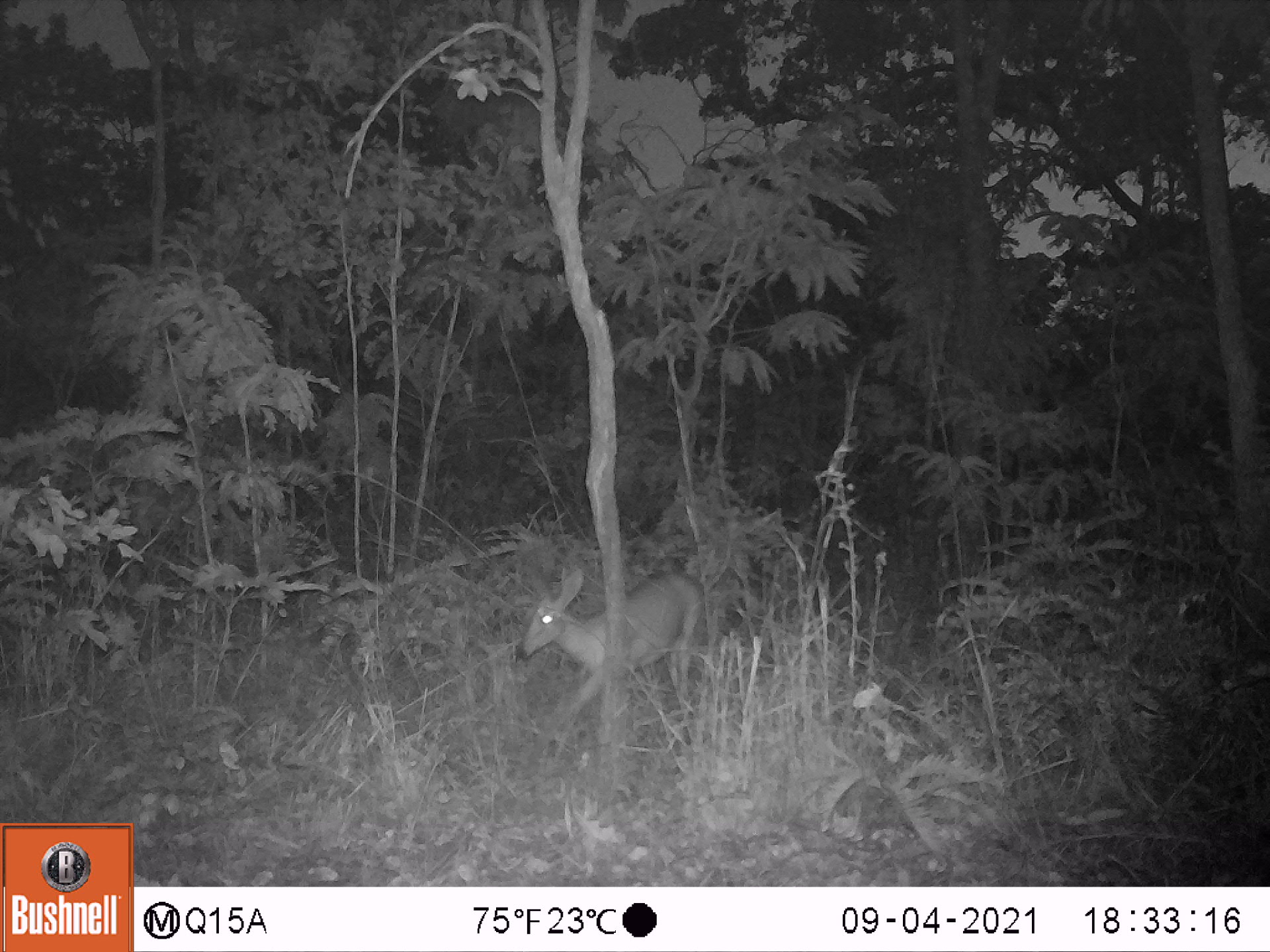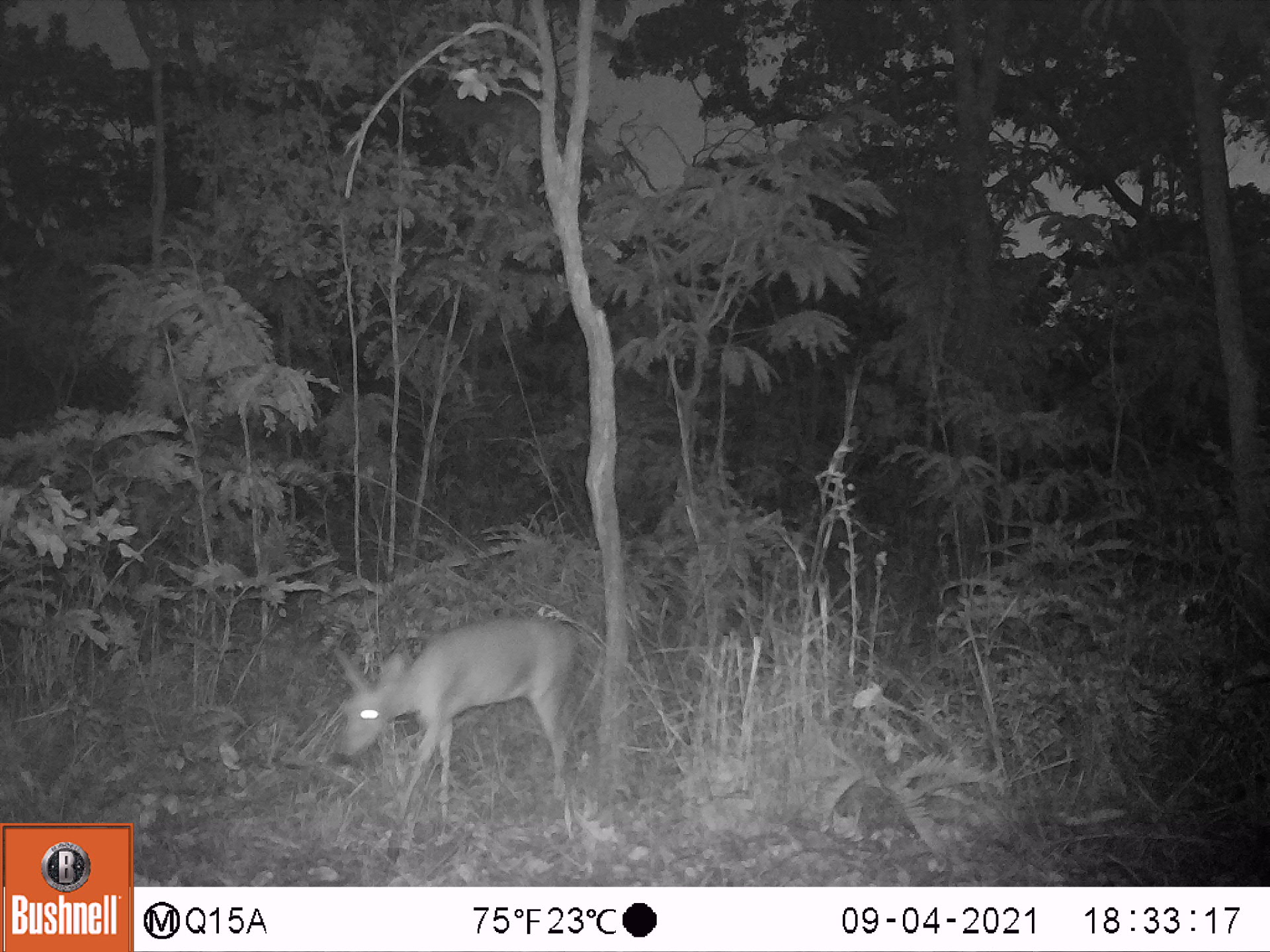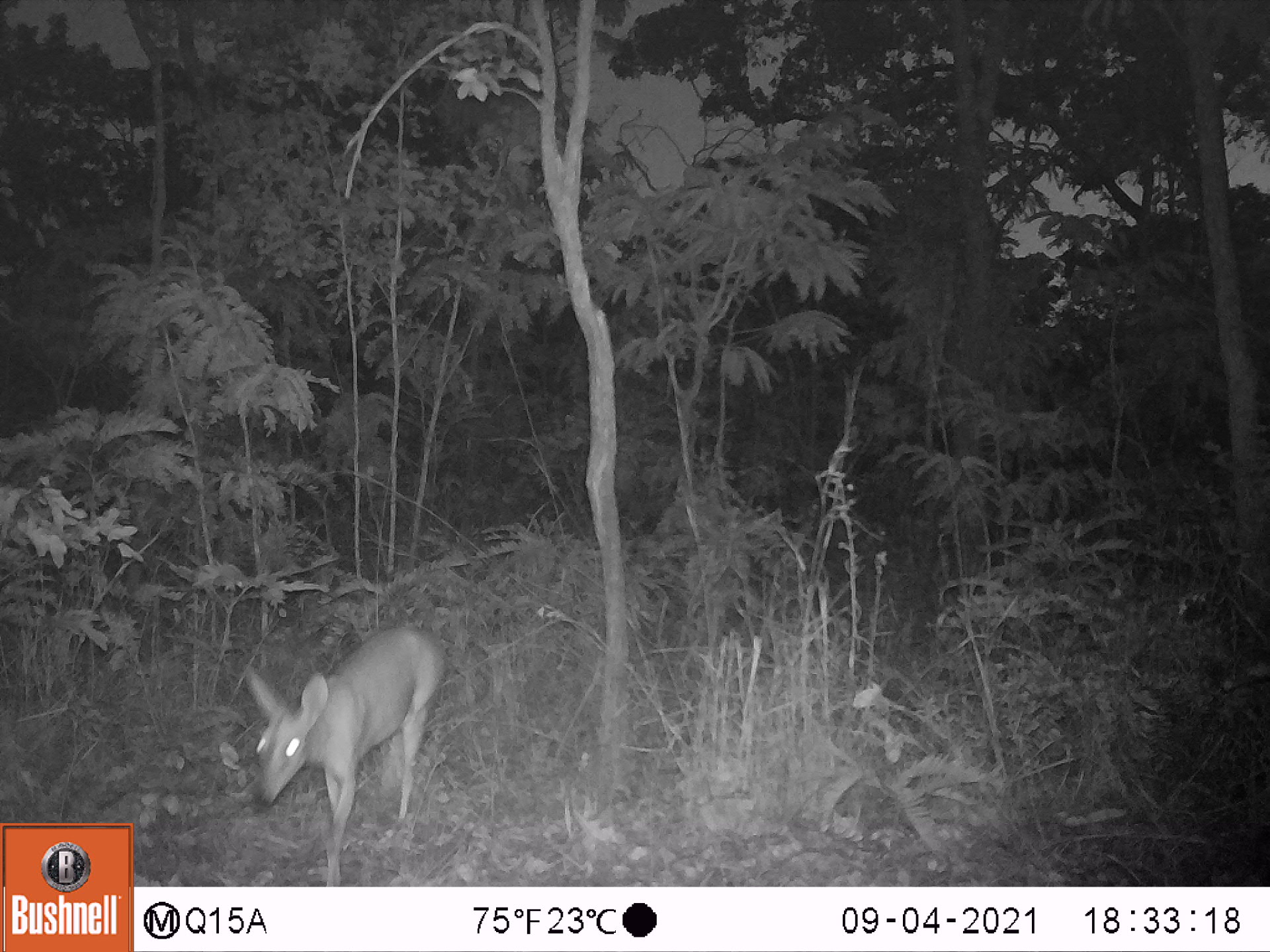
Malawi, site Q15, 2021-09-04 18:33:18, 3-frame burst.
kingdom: Animalia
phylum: Chordata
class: Mammalia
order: Artiodactyla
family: Bovidae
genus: Sylvicapra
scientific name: Sylvicapra grimmia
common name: common duiker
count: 1